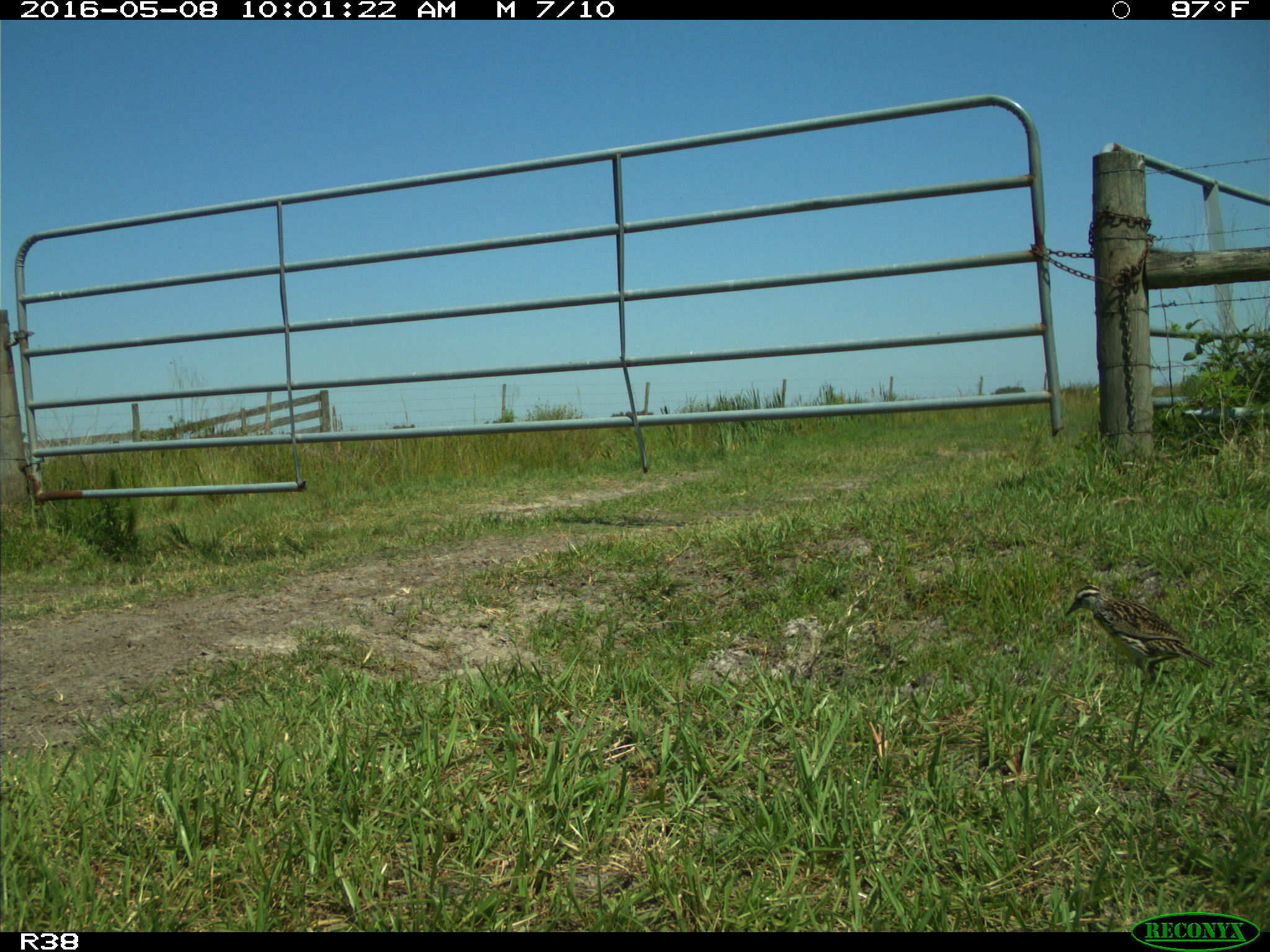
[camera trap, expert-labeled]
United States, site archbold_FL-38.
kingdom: Animalia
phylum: Chordata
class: Aves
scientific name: Aves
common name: birds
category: unidentified bird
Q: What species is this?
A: Unidentified bird (birds) (Aves).